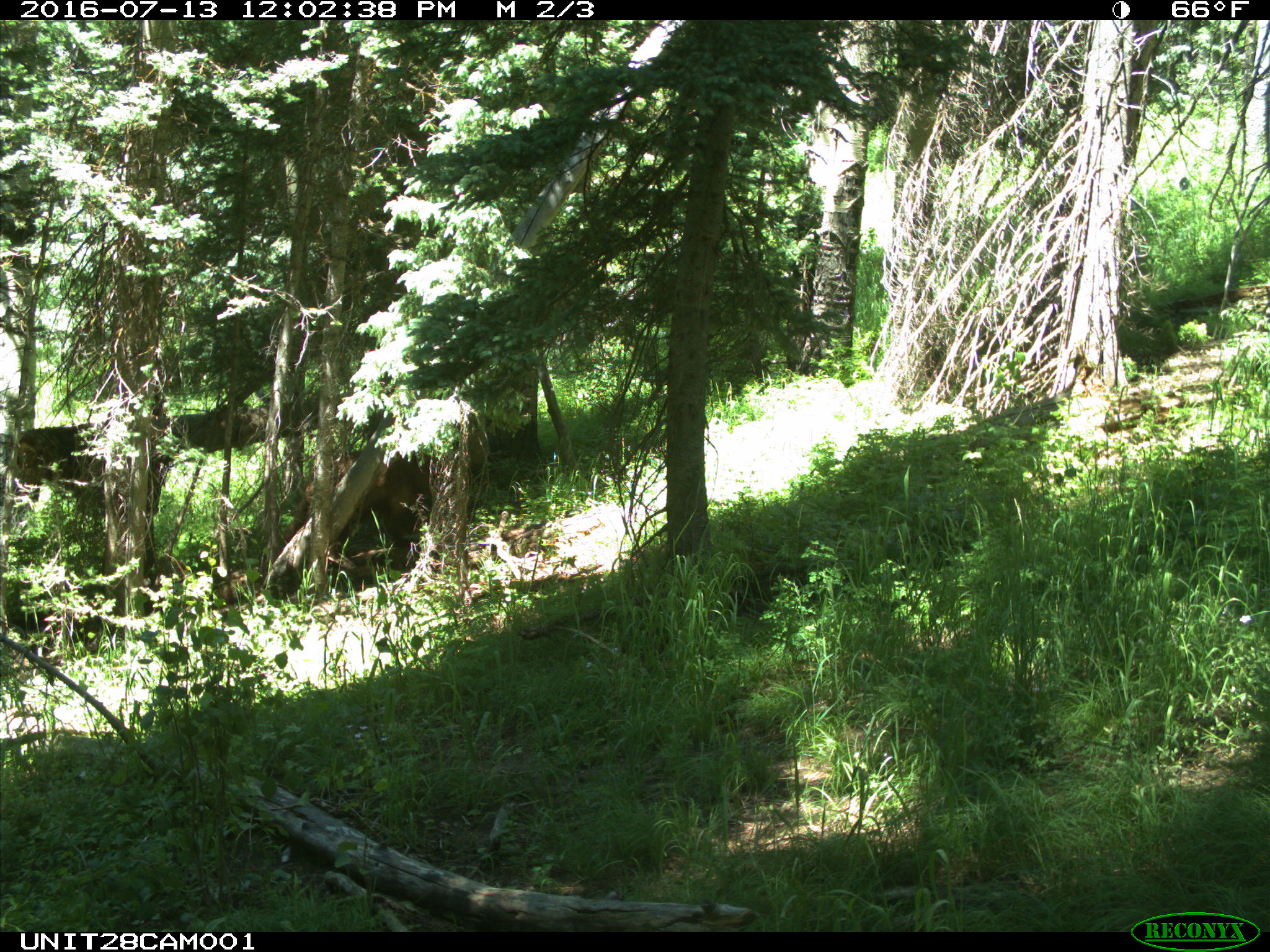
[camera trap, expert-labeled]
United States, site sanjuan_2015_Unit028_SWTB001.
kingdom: Animalia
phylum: Chordata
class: Mammalia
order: Carnivora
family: Ursidae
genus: Ursus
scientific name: Ursus americanus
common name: american black bear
Ursus americanus (american black bear).